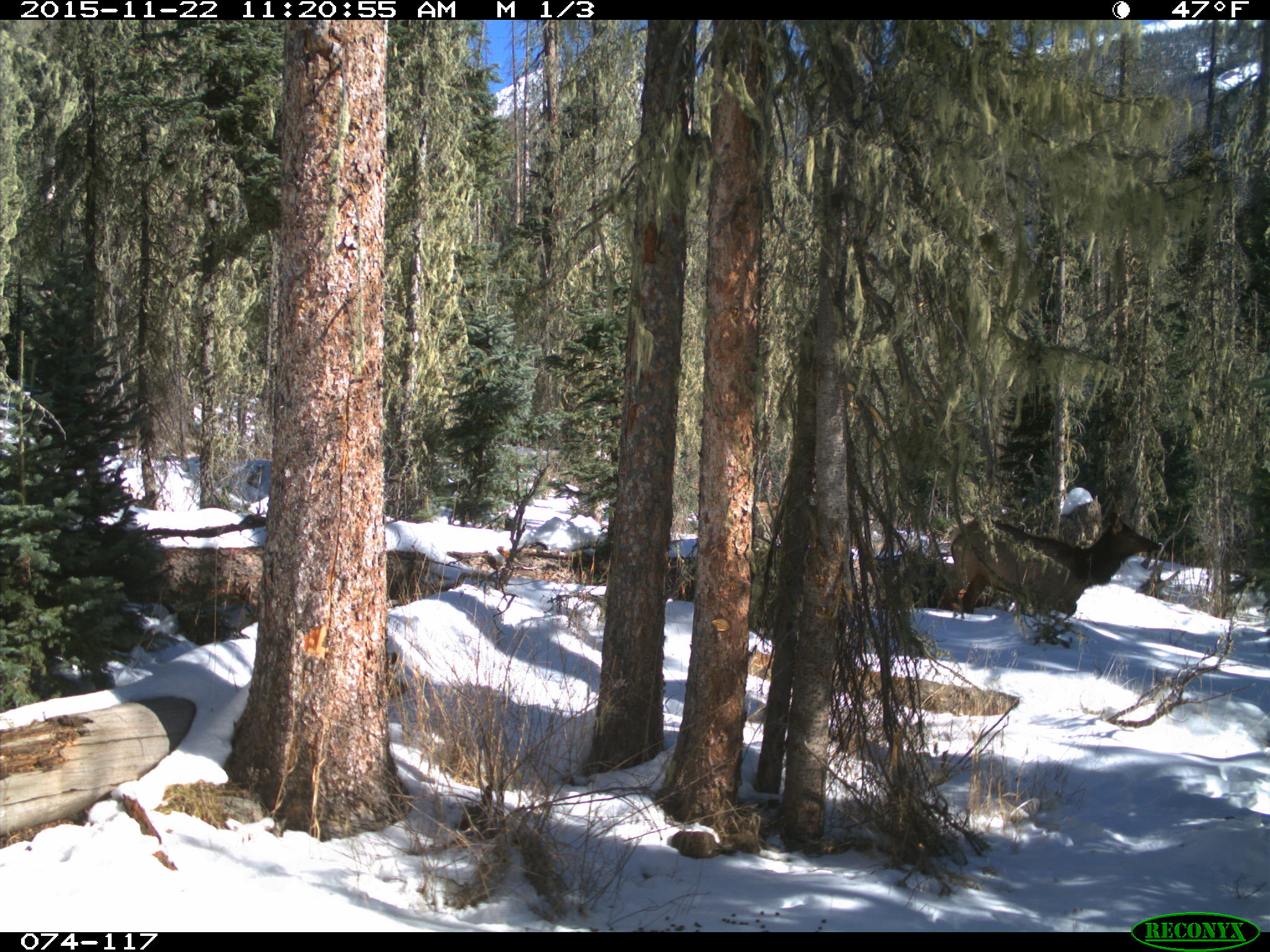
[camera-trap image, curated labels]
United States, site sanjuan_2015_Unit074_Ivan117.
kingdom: Animalia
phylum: Chordata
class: Mammalia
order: Artiodactyla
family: Cervidae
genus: Cervus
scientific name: Cervus elaphus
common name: red deer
Cervus elaphus (red deer).